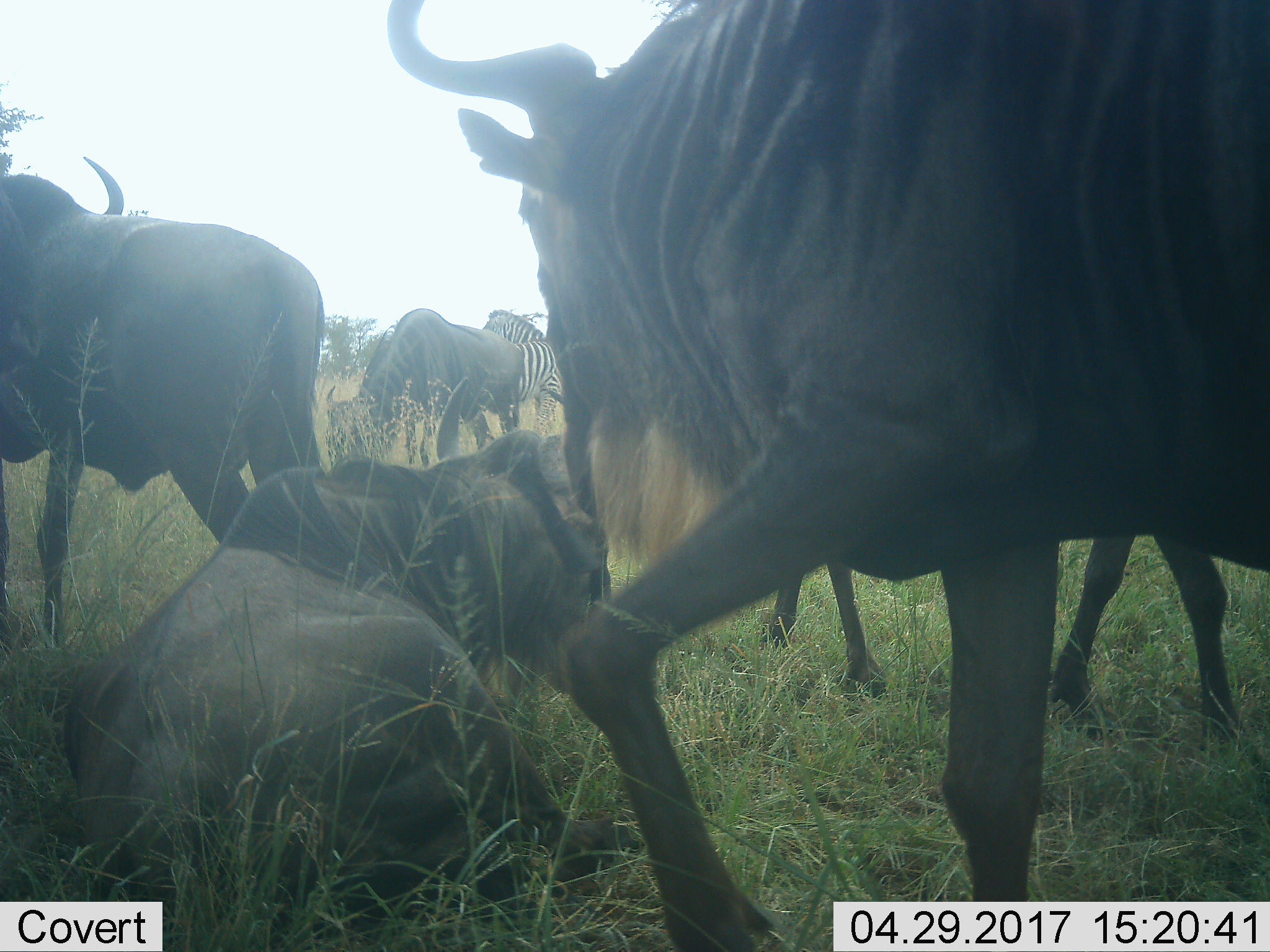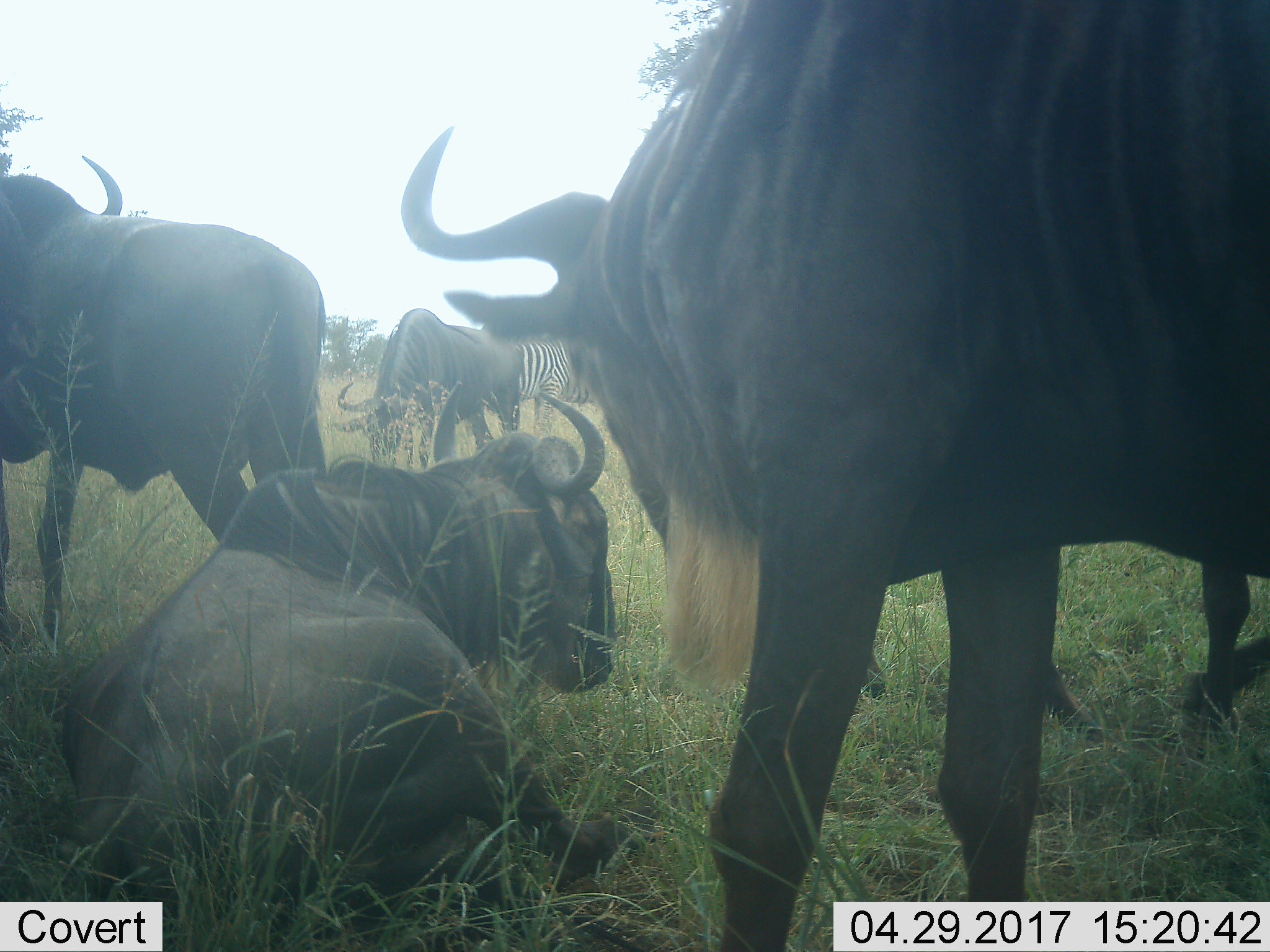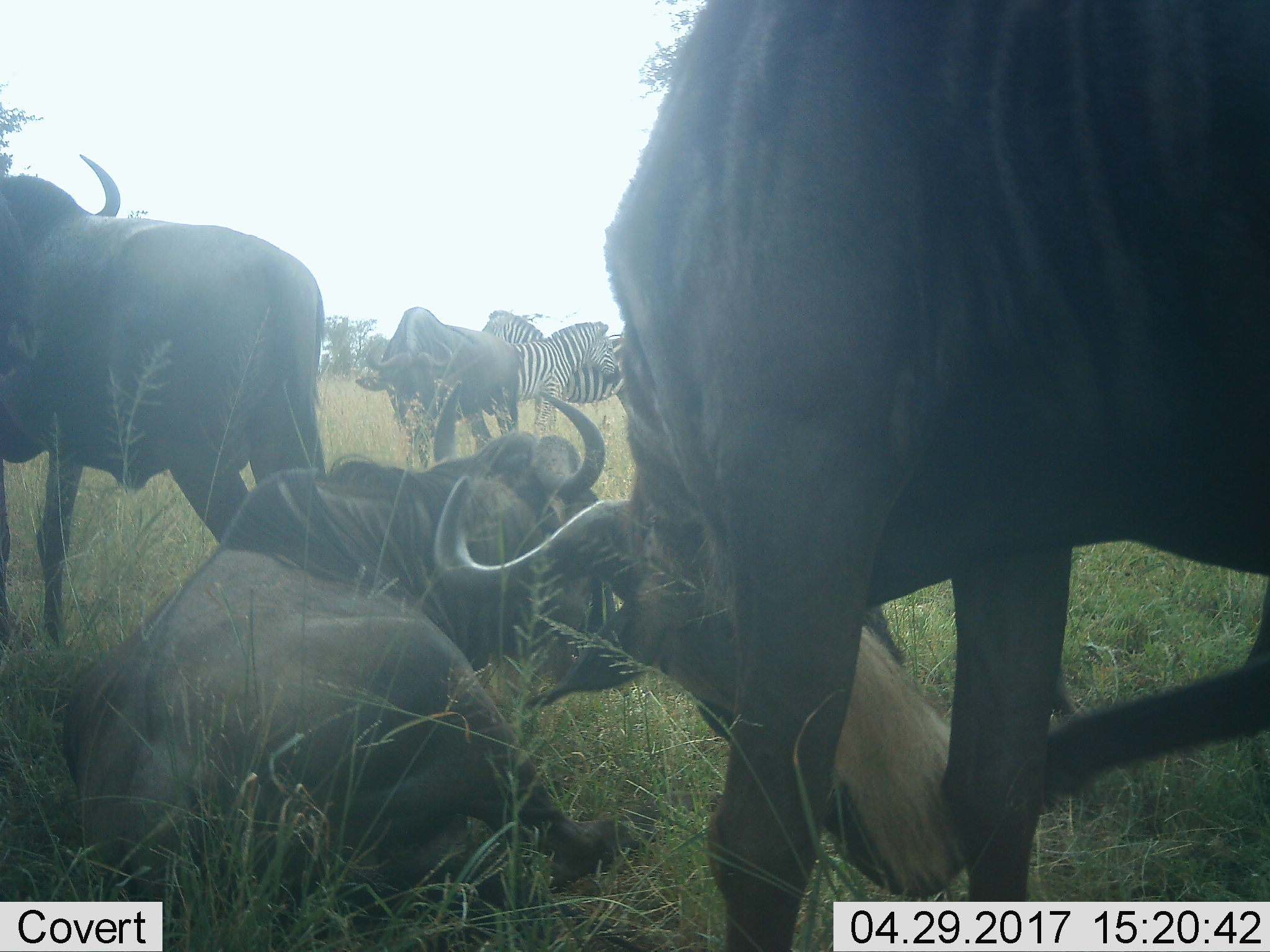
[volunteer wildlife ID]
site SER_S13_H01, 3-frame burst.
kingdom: Animalia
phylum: Chordata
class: Mammalia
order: Artiodactyla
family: Bovidae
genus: Connochaetes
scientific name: Connochaetes taurinus taurinus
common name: blue wildebeest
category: wildebeestblue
Wildebeestblue (blue wildebeest) (Connochaetes taurinus taurinus), count 5. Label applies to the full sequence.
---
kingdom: Animalia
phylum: Chordata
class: Mammalia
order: Perissodactyla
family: Equidae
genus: Equus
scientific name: Equus quagga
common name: plains zebra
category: zebraplains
Zebraplains (plains zebra) (Equus quagga), count 2. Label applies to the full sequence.